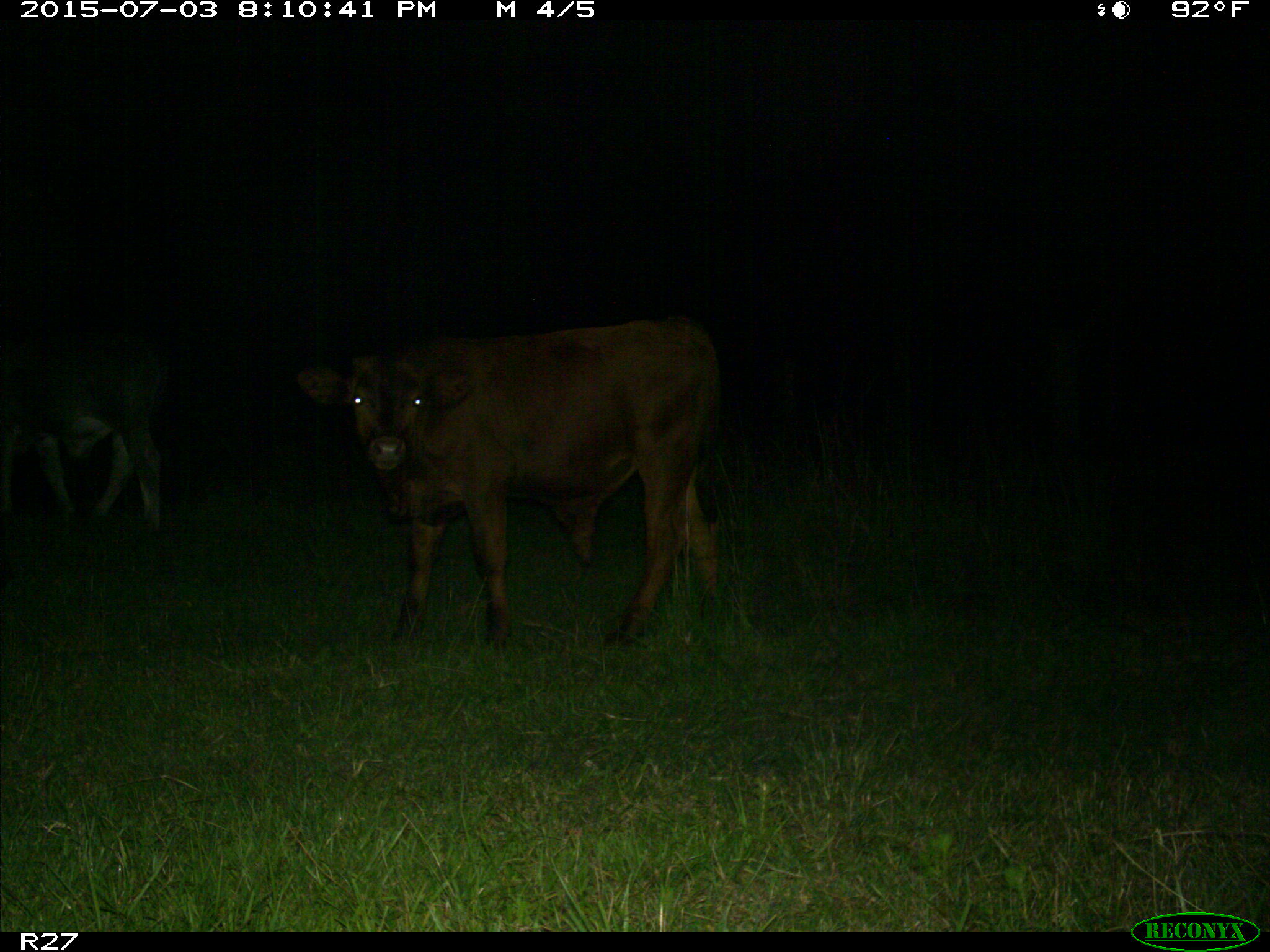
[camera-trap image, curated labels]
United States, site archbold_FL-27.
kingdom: Animalia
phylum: Chordata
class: Mammalia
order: Artiodactyla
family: Bovidae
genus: Bos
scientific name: Bos taurus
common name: domestic cow